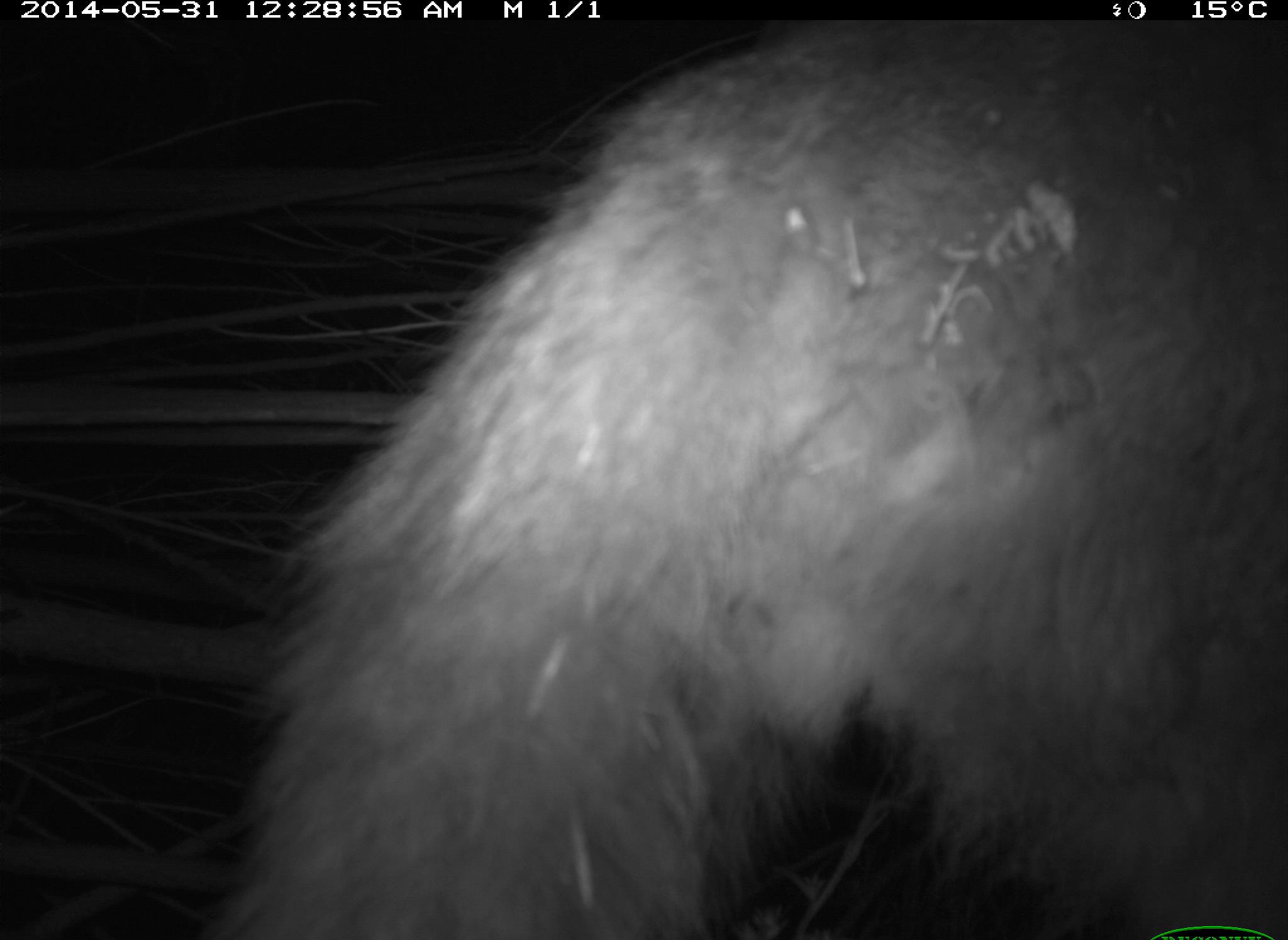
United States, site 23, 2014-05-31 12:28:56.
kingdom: Animalia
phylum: Chordata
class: Mammalia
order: Carnivora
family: Canidae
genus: Canis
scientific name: Canis latrans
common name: coyote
Coyote (Canis latrans).